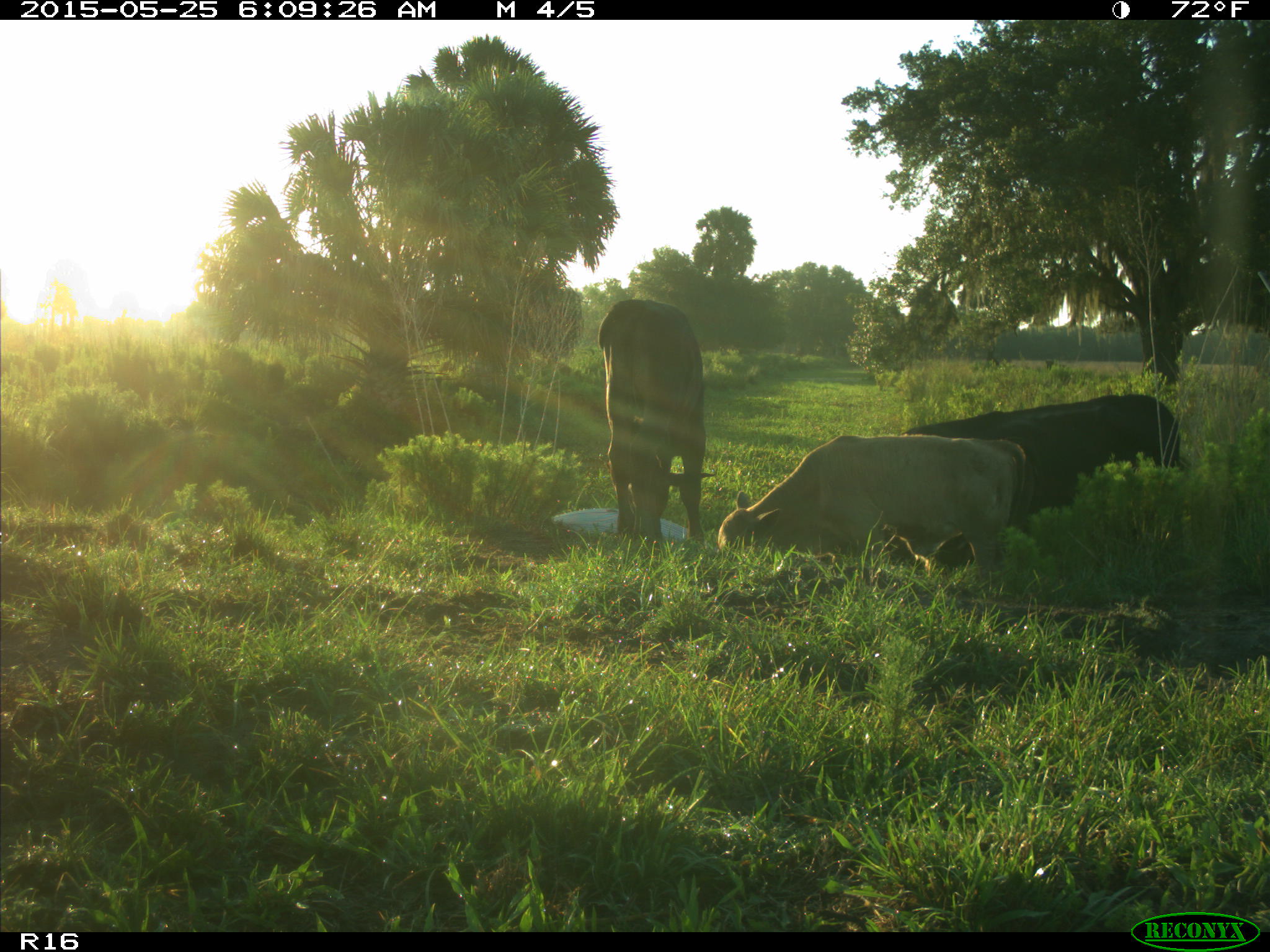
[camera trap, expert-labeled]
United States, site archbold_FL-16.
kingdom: Animalia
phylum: Chordata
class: Mammalia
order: Artiodactyla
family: Bovidae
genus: Bos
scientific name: Bos taurus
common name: domestic cow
Bos taurus (domestic cow).